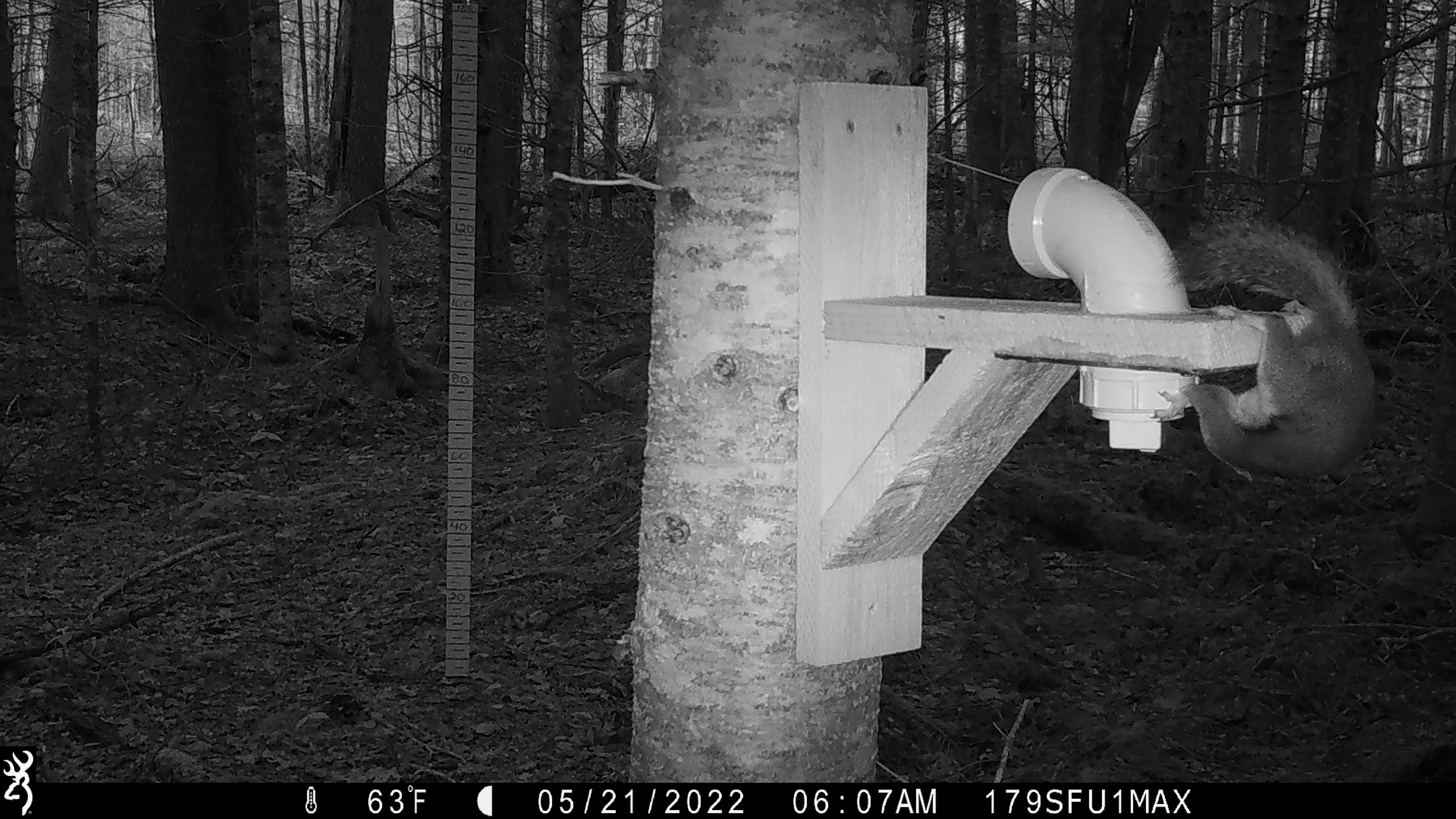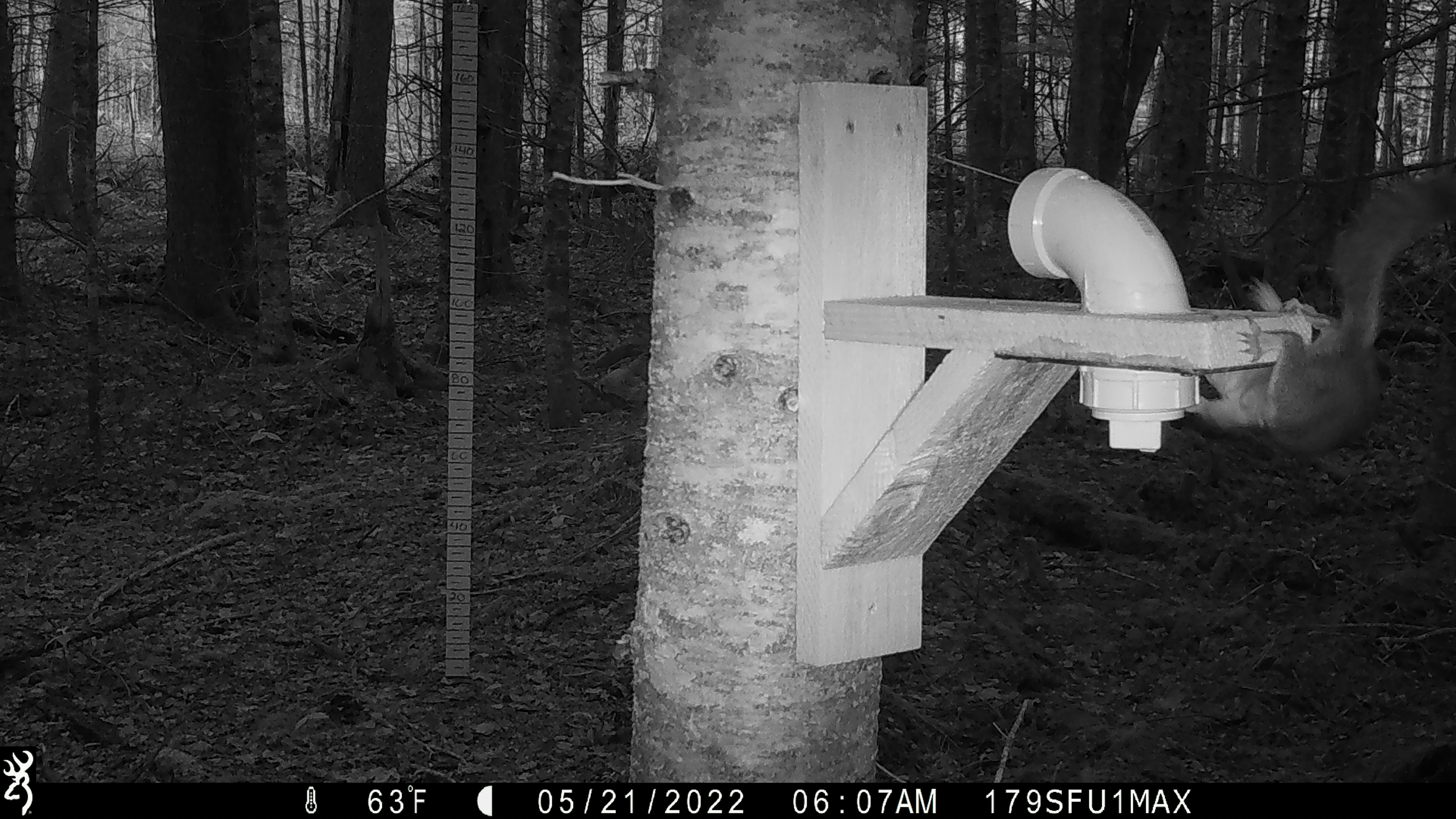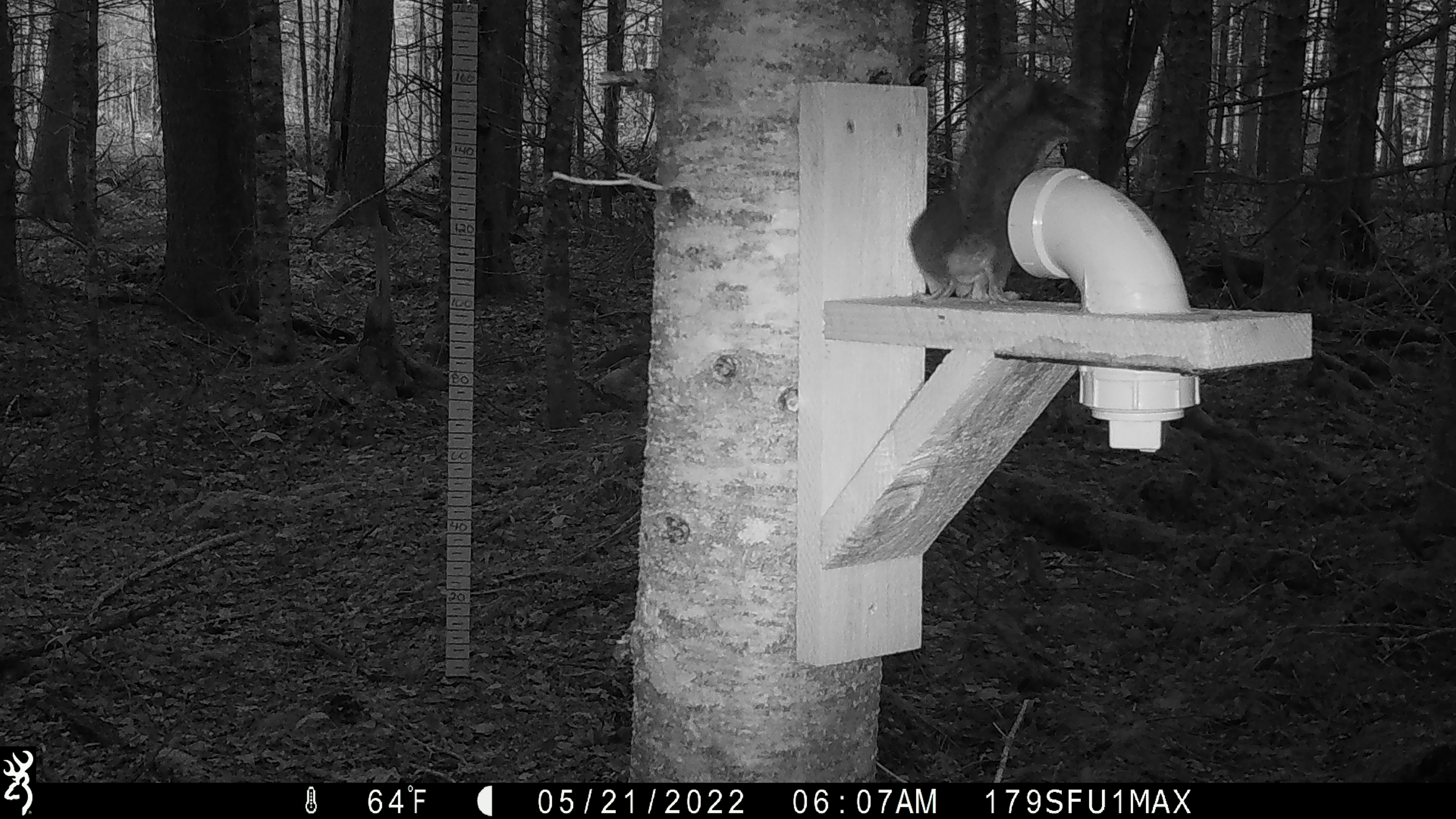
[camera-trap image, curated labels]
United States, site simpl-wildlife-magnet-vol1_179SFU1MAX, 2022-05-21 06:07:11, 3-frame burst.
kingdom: Animalia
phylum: Chordata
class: Mammalia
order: Rodentia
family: Sciuridae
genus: Tamiasciurus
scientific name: Tamiasciurus hudsonicus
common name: red squirrel